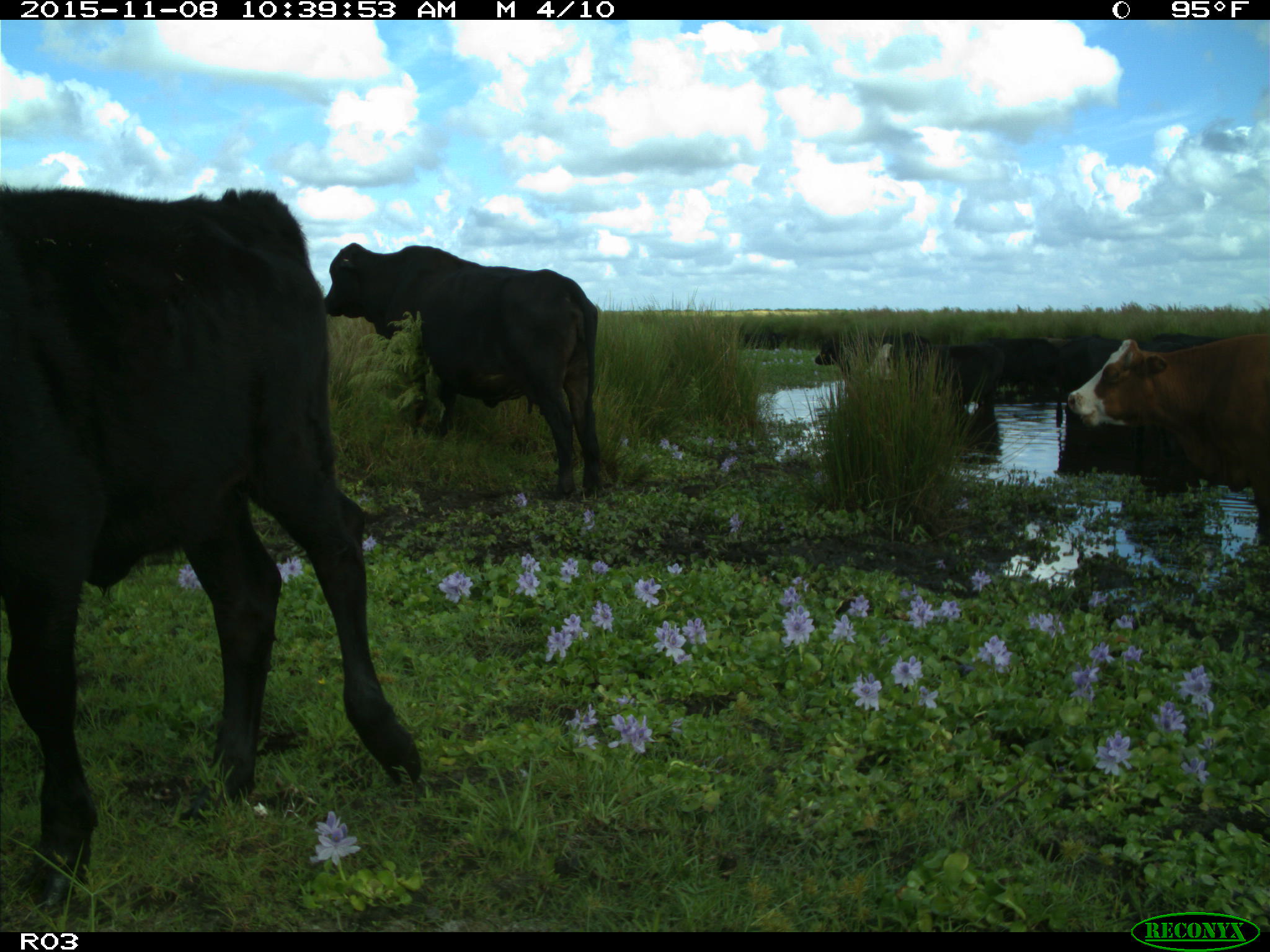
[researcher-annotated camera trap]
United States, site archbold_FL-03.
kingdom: Animalia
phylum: Chordata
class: Mammalia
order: Artiodactyla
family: Bovidae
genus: Bos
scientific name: Bos taurus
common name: domestic cow